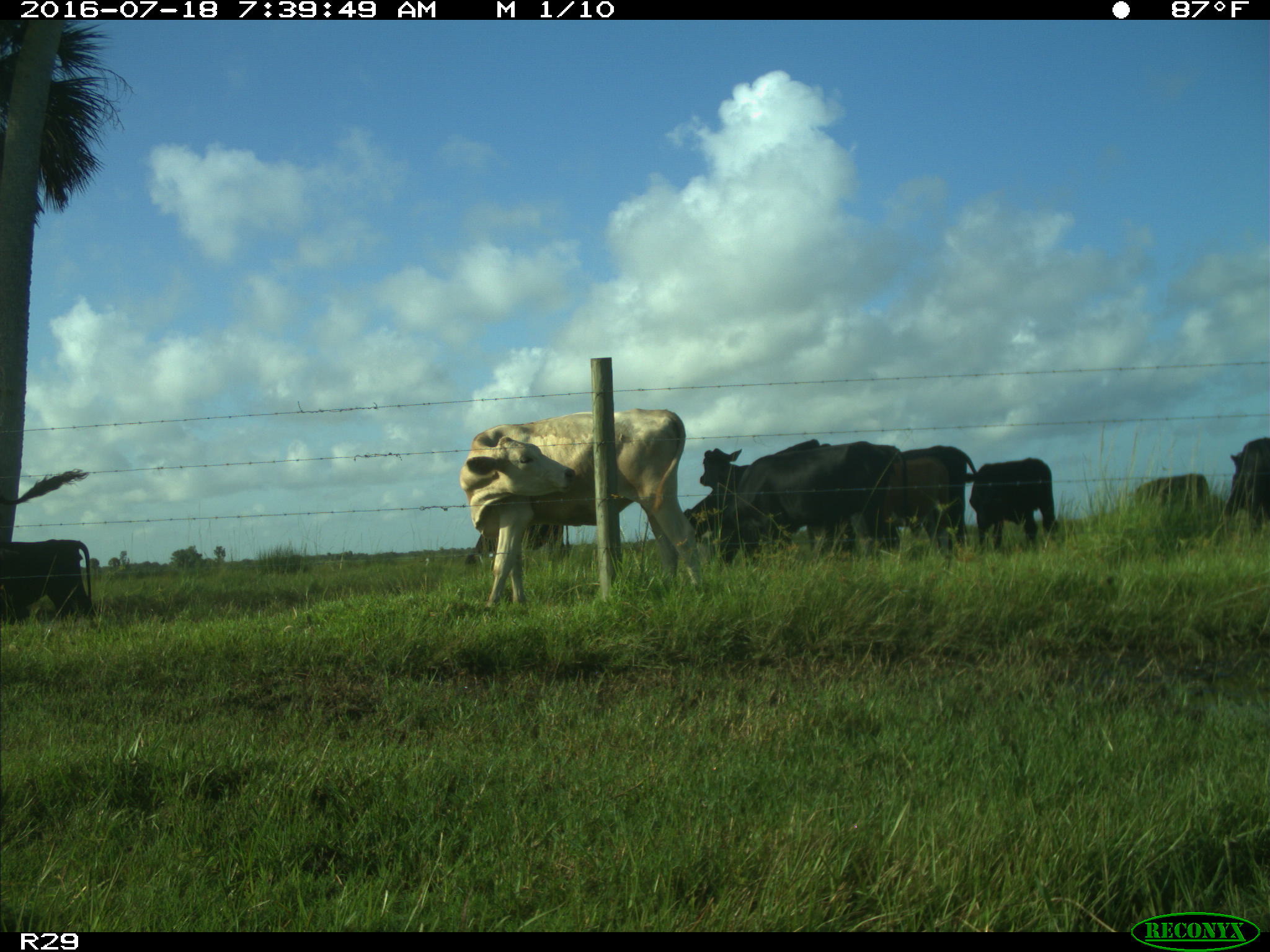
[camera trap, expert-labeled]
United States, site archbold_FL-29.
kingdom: Animalia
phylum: Chordata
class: Mammalia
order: Artiodactyla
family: Bovidae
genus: Bos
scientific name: Bos taurus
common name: domestic cow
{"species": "Bos taurus (domestic cow)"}